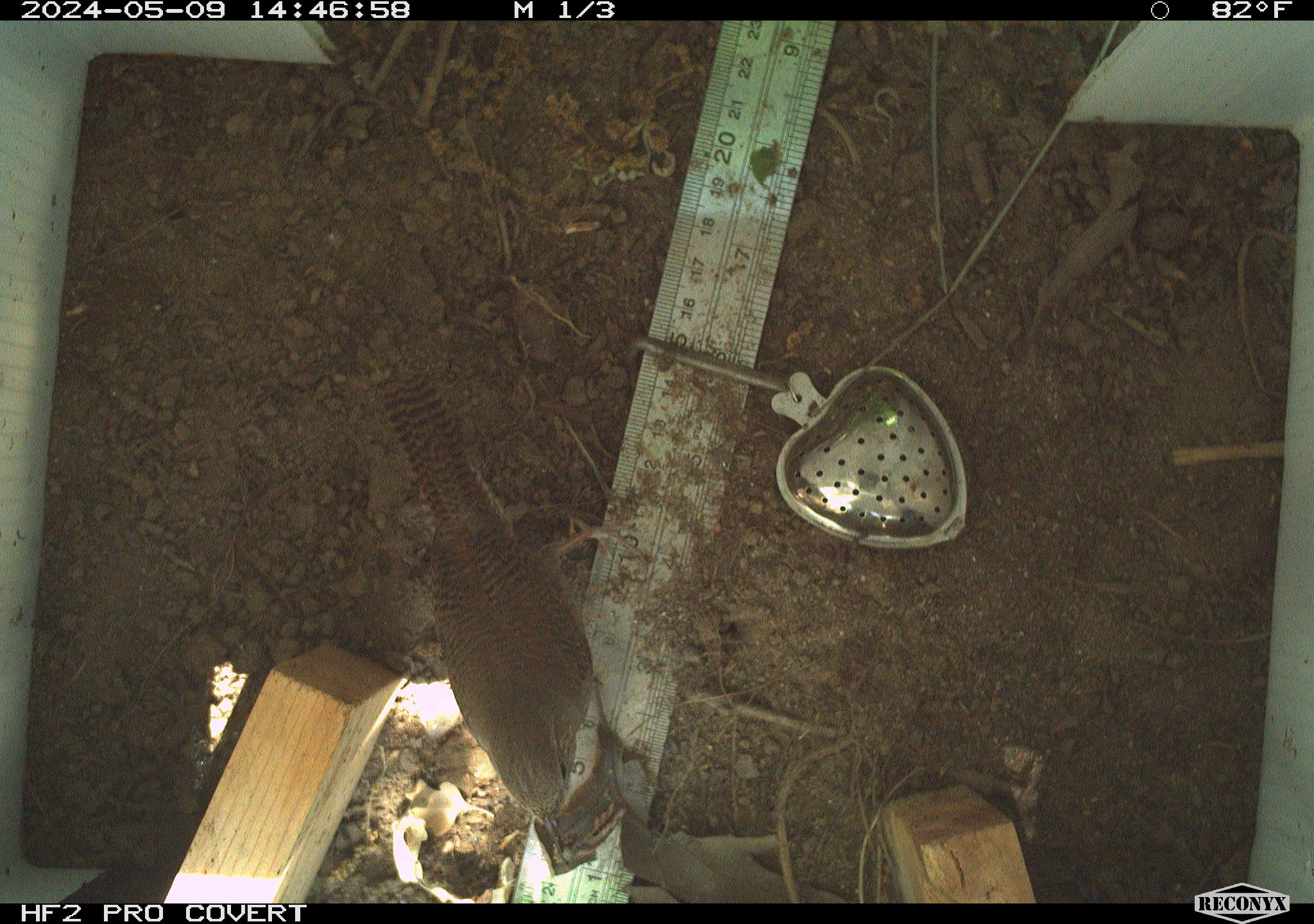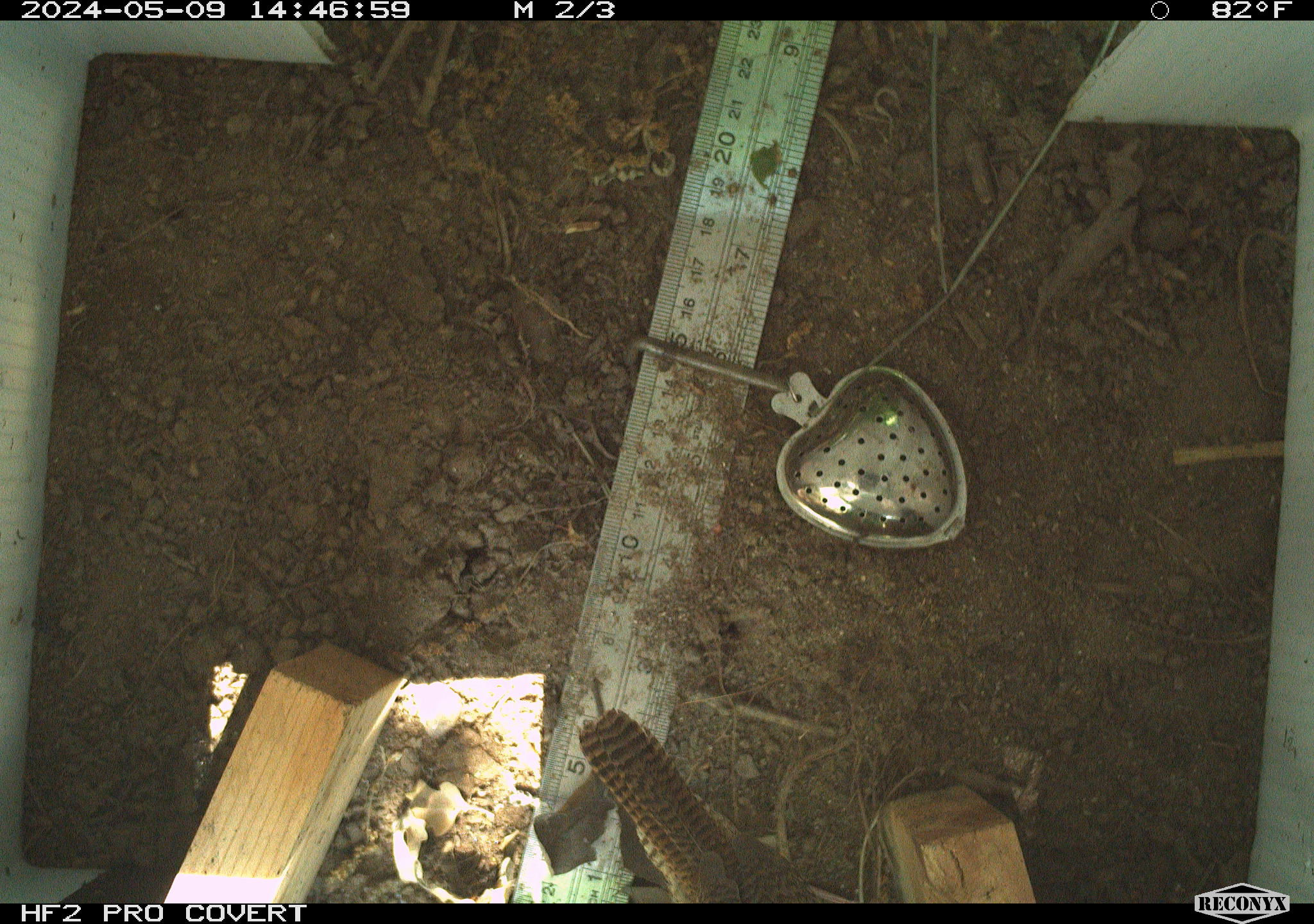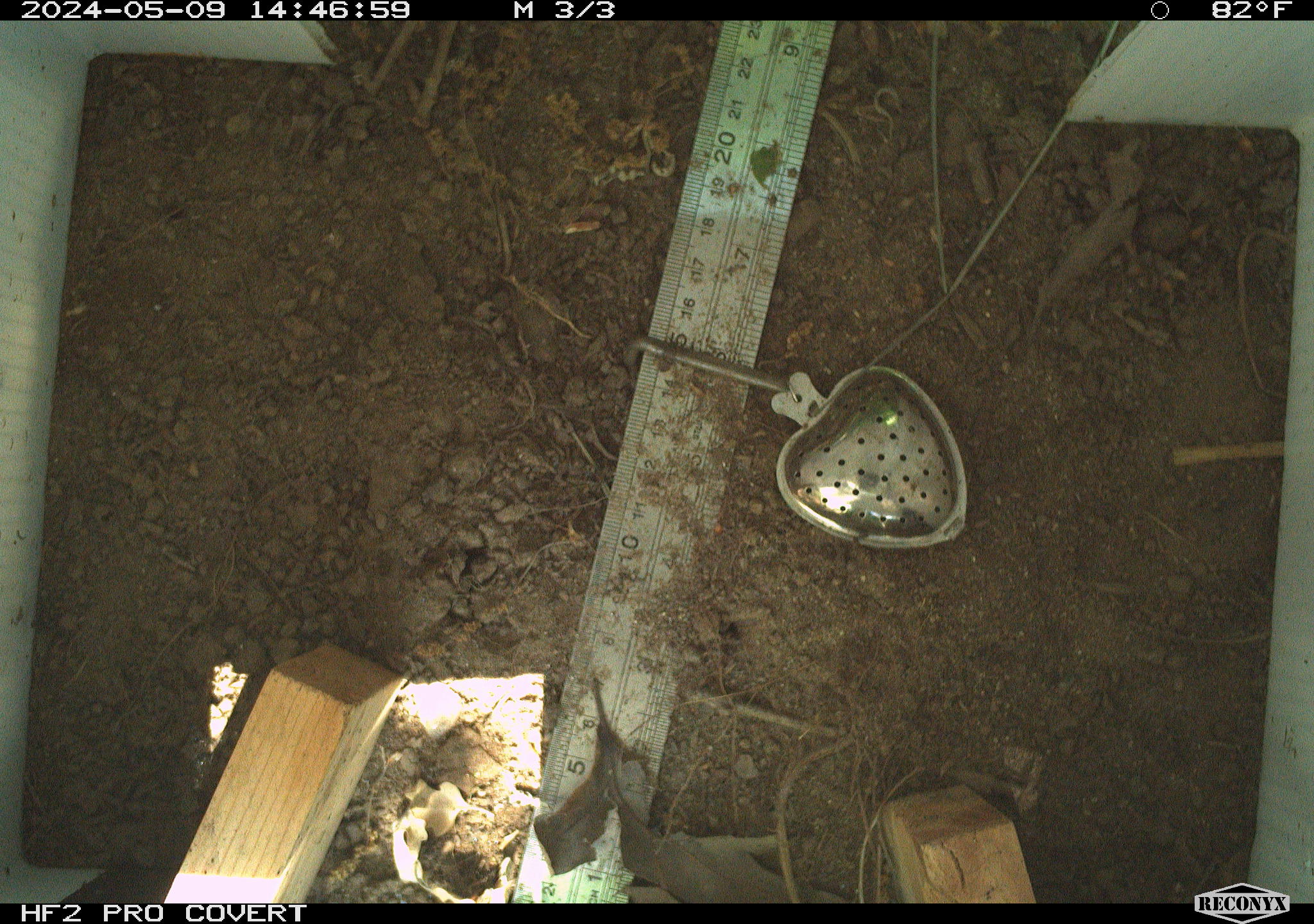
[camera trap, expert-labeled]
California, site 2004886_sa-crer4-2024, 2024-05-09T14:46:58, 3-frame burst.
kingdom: Animalia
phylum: Chordata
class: Aves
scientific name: Aves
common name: bird